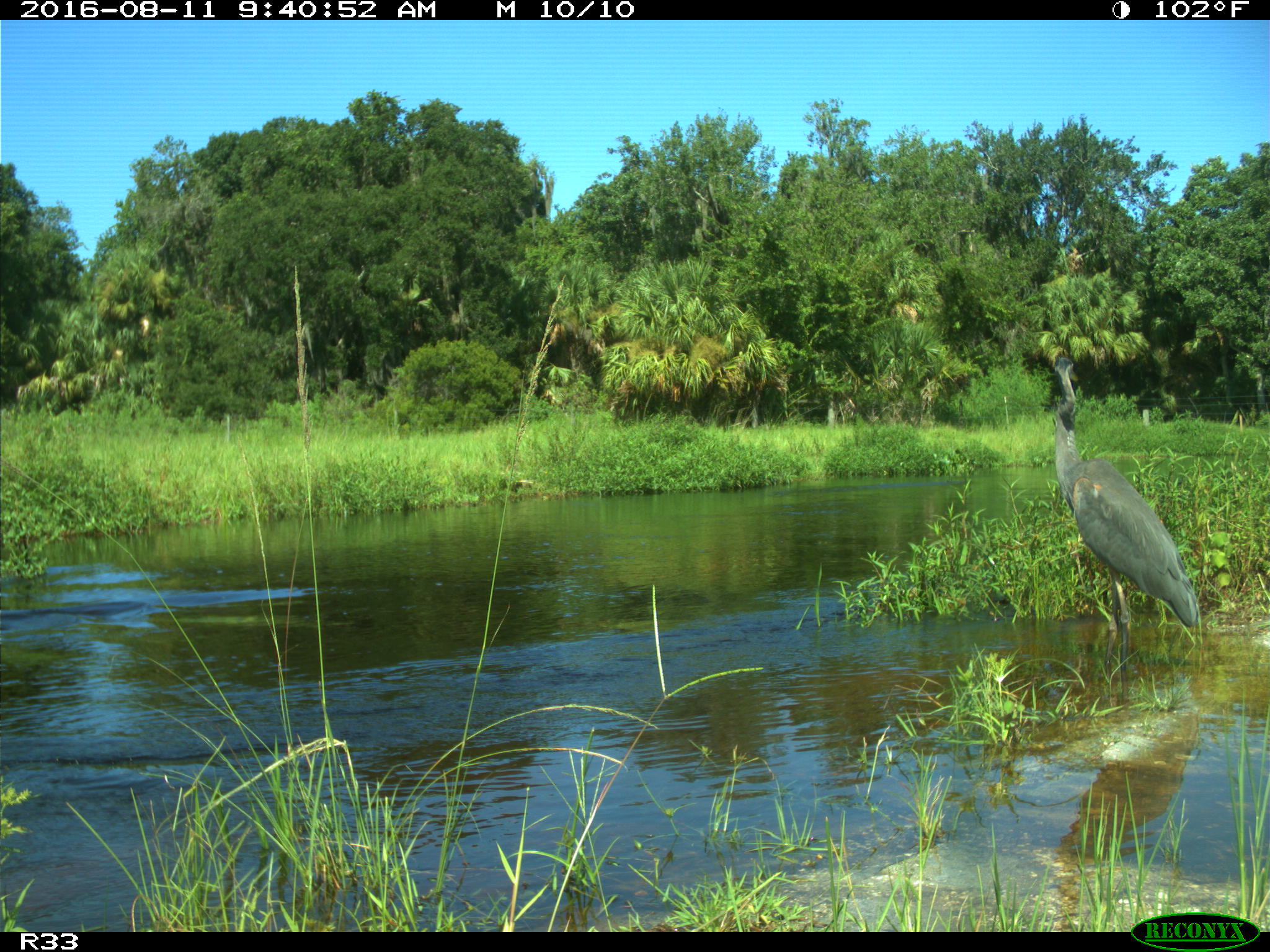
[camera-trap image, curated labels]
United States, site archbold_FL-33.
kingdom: Animalia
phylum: Chordata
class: Aves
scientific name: Aves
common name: birds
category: unidentified bird